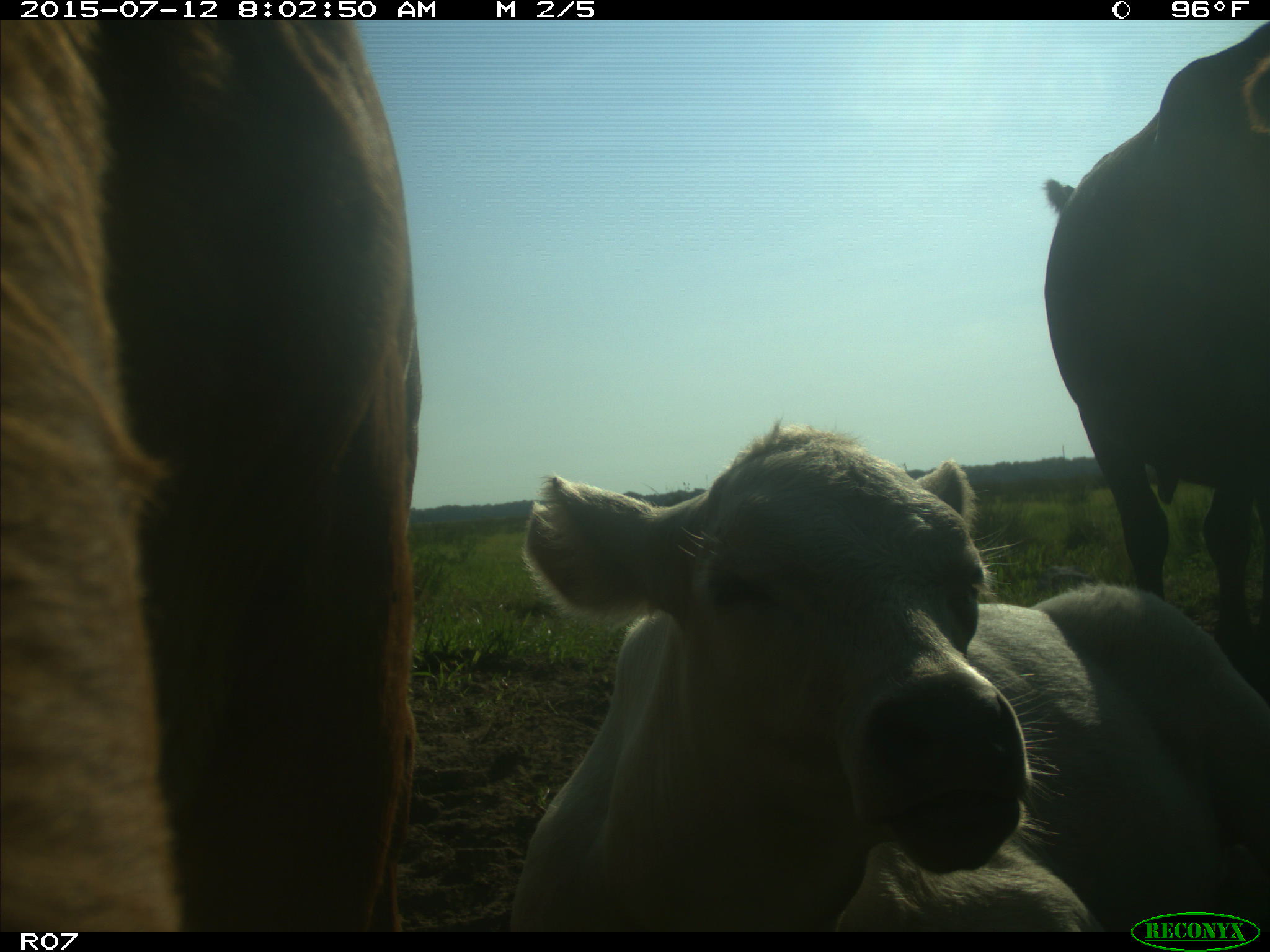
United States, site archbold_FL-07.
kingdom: Animalia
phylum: Chordata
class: Mammalia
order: Artiodactyla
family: Bovidae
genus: Bos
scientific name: Bos taurus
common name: domestic cow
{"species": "Bos taurus (domestic cow)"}